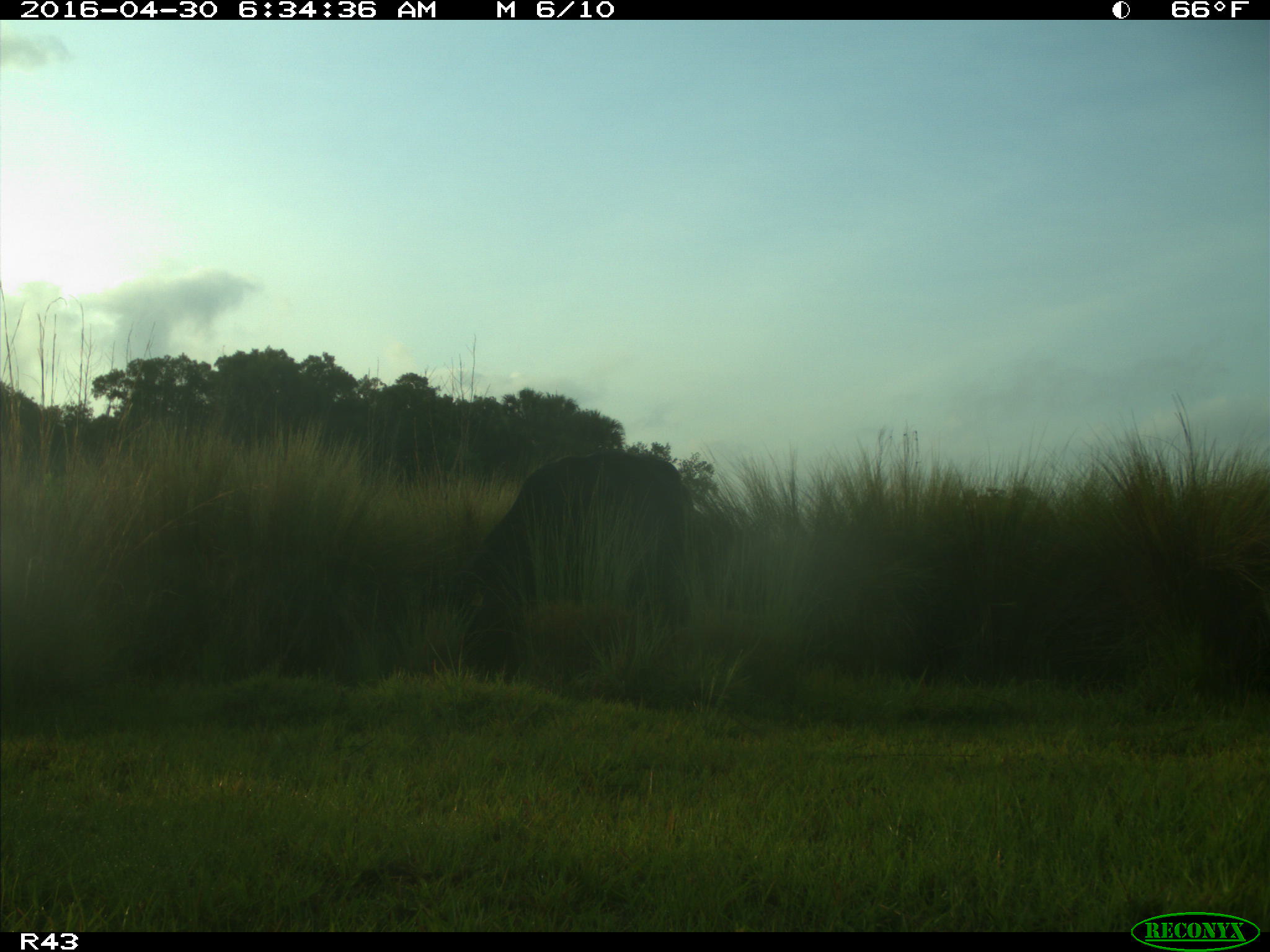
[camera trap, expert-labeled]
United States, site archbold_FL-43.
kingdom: Animalia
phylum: Chordata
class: Mammalia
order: Artiodactyla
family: Bovidae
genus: Bos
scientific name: Bos taurus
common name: domestic cow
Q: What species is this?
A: Bos taurus (domestic cow).